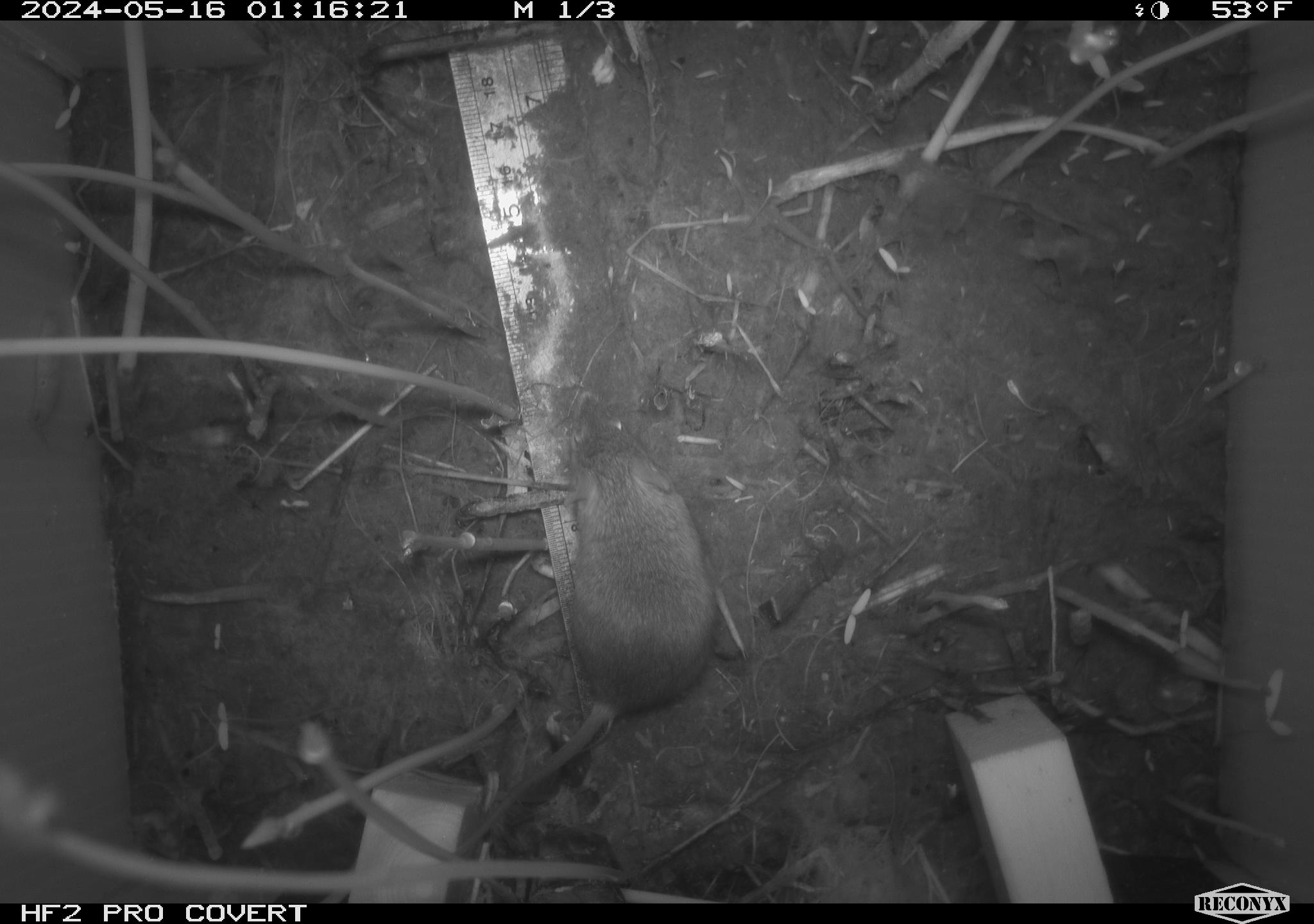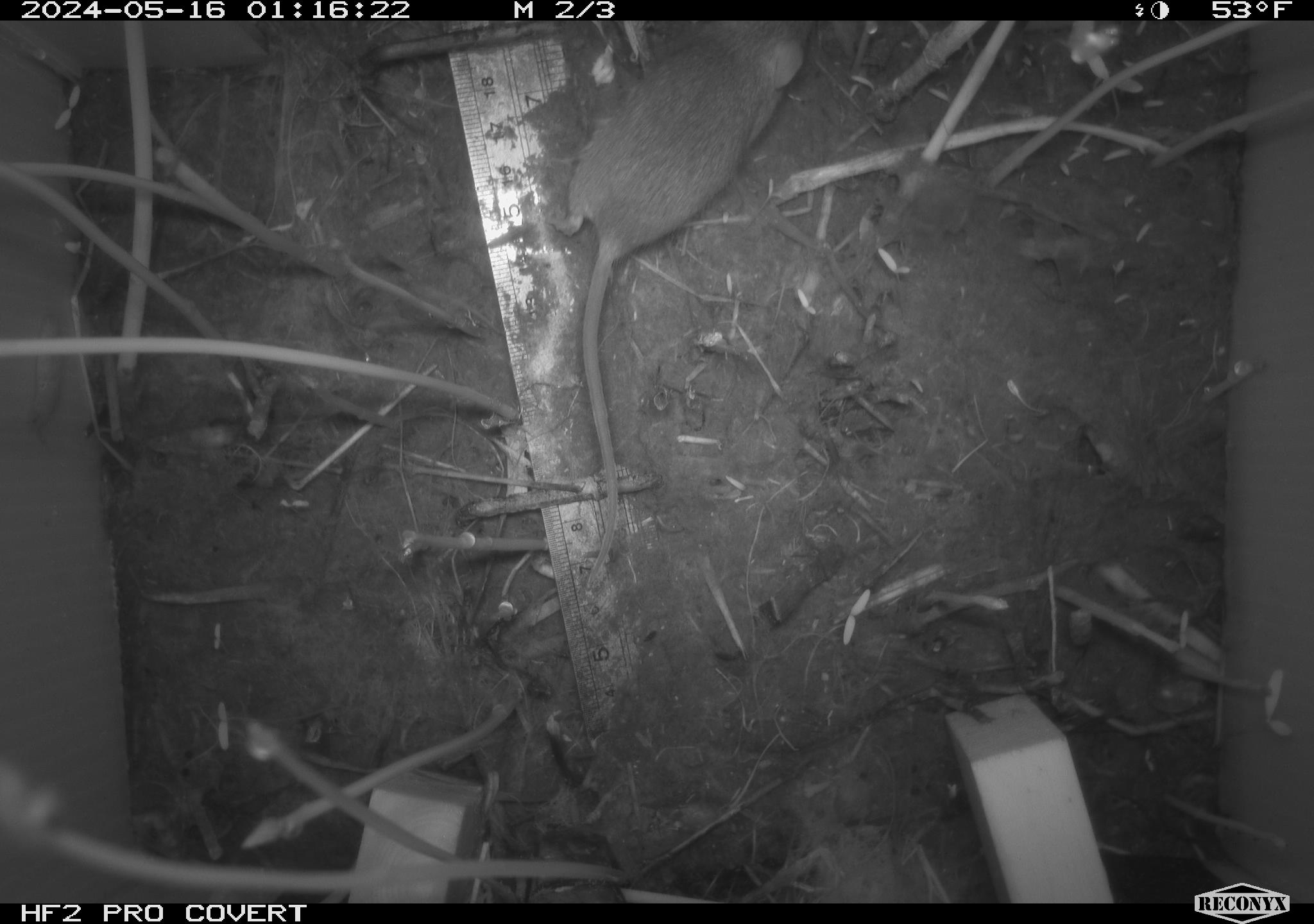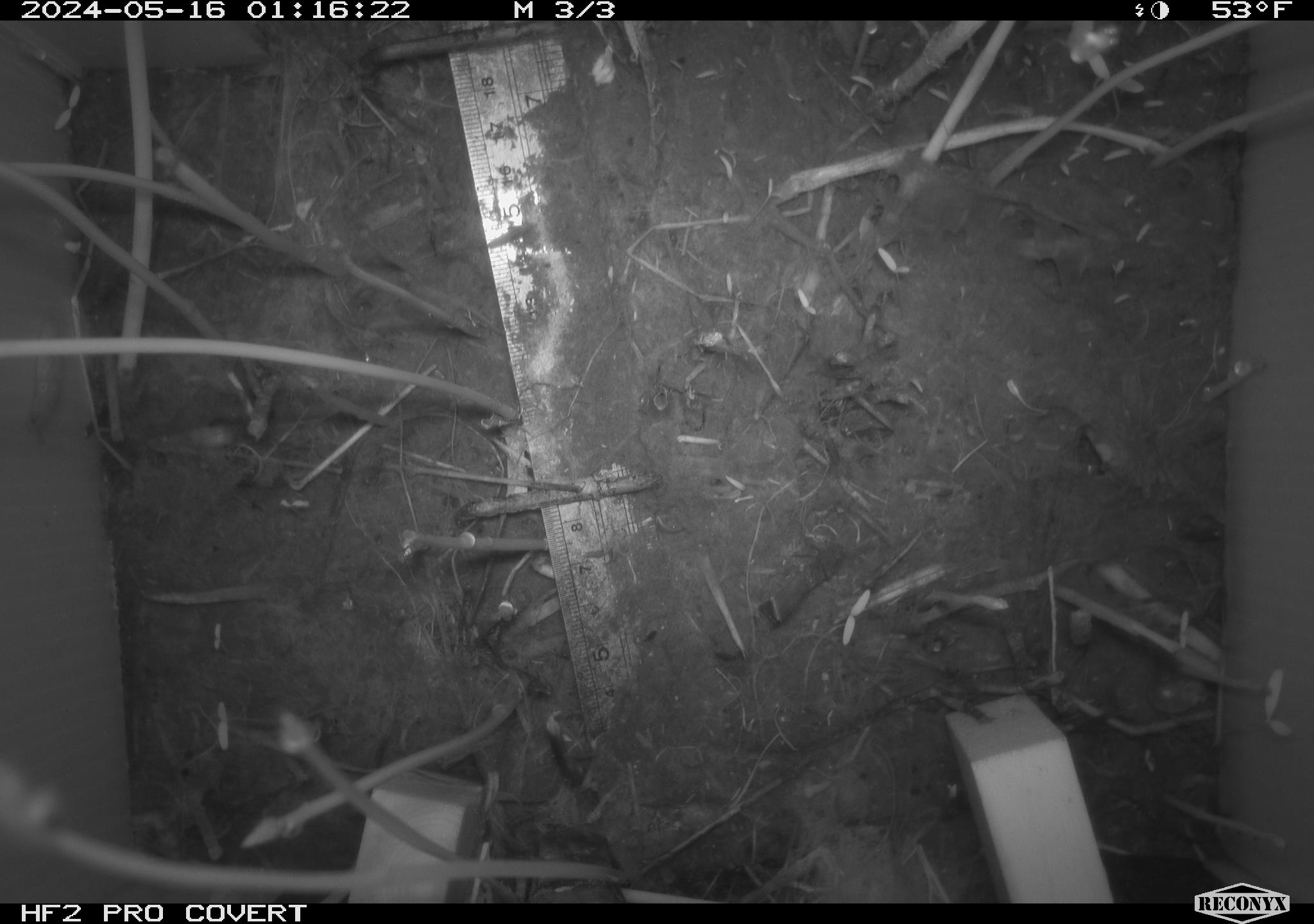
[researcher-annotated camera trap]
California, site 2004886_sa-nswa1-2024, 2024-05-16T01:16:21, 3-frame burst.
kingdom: Animalia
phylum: Chordata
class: Mammalia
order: Rodentia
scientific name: Rodentia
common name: mouse species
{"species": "mouse species (Rodentia)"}